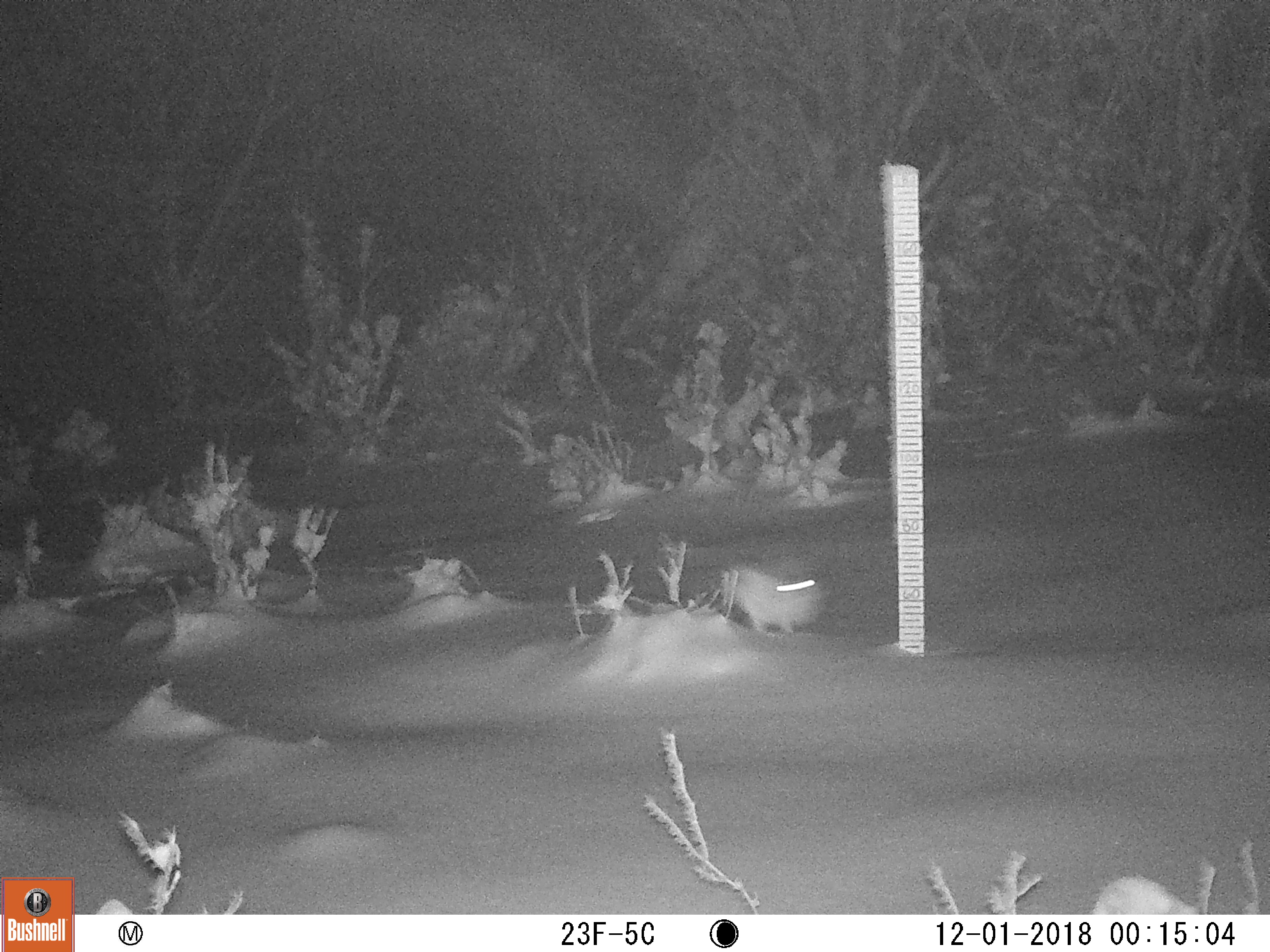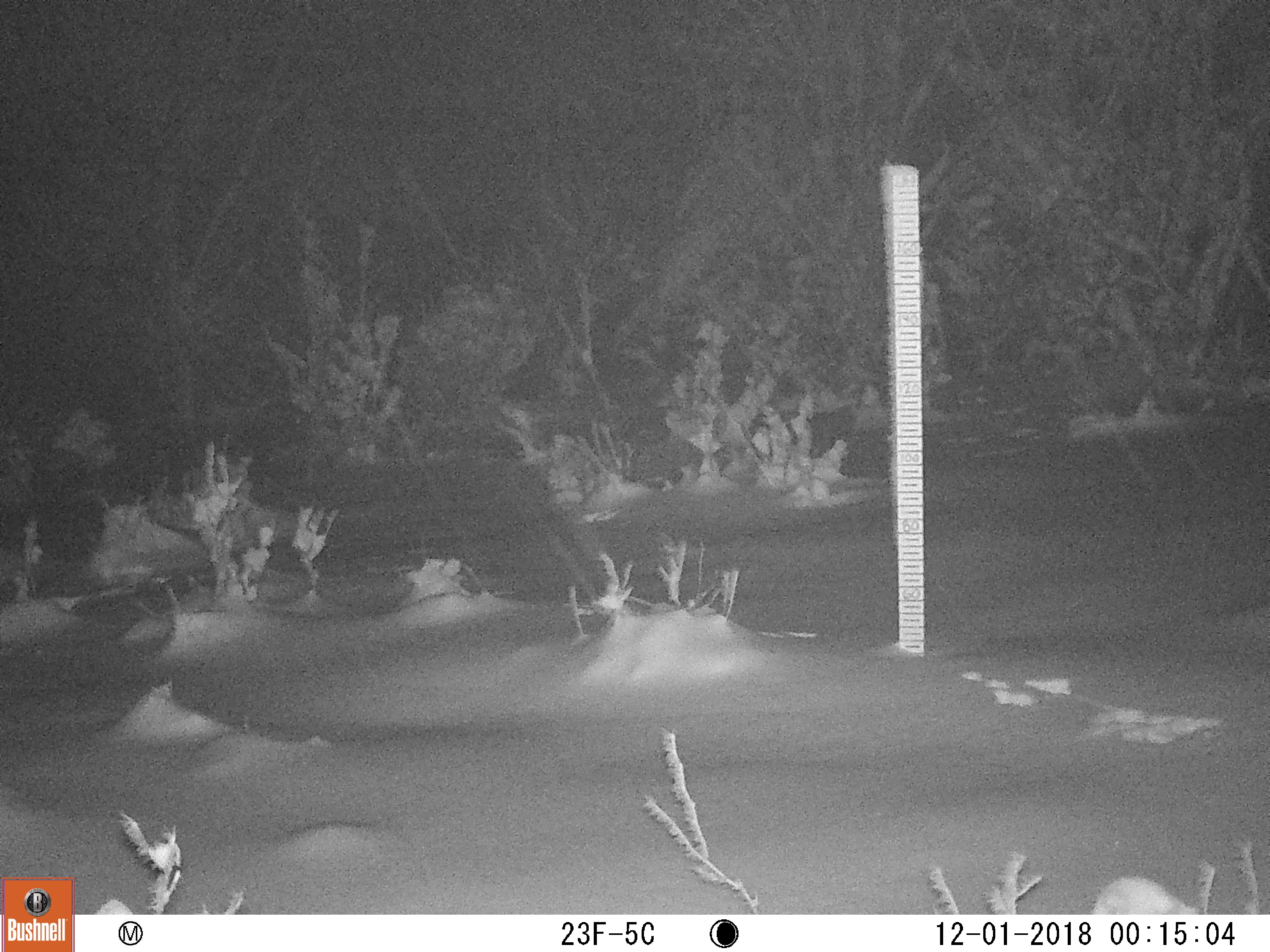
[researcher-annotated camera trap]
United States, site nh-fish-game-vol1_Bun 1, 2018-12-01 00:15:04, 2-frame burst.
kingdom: Animalia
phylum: Chordata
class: Mammalia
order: Lagomorpha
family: Leporidae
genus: Lepus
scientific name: Lepus americanus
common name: snowshoe hare